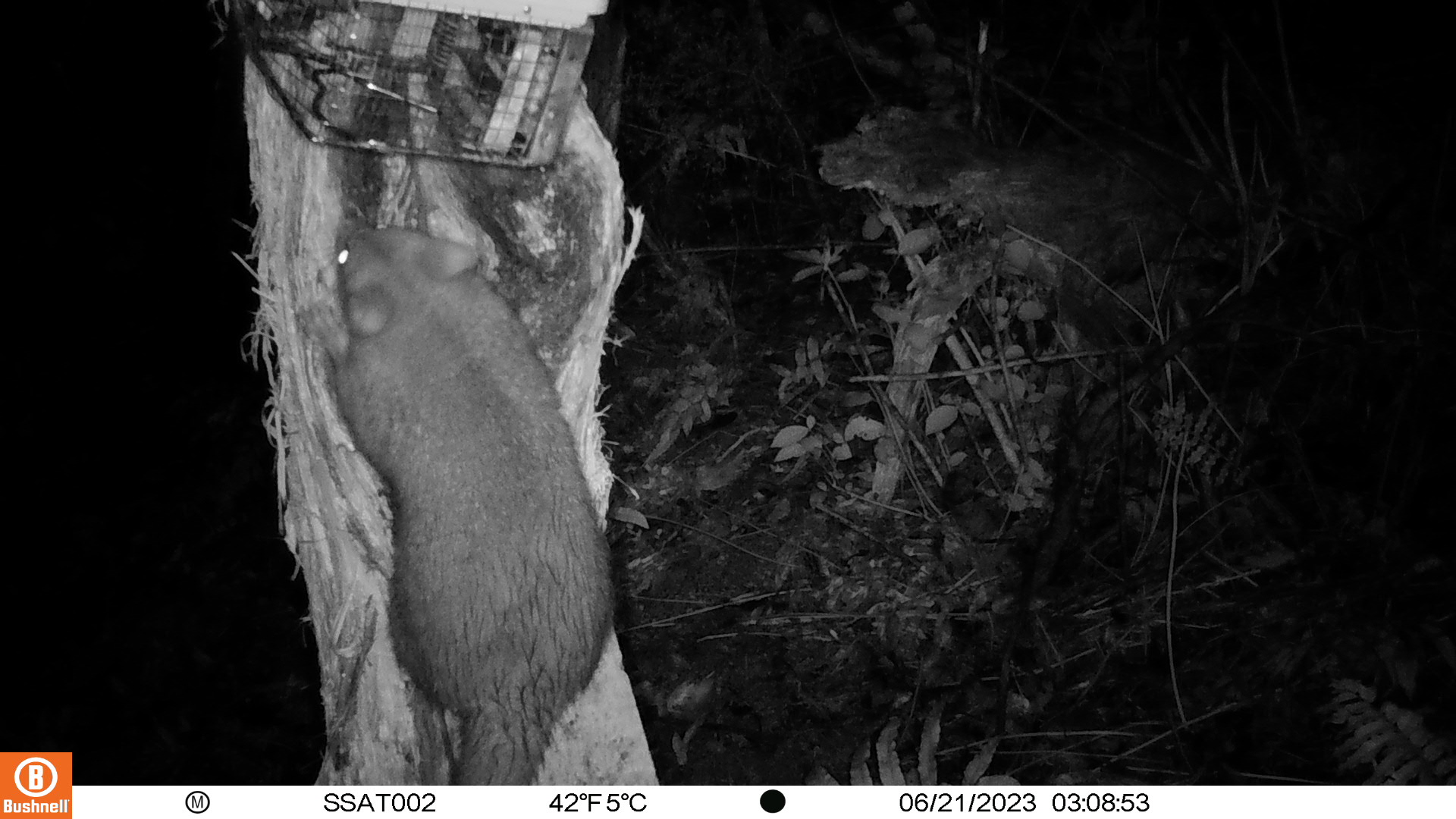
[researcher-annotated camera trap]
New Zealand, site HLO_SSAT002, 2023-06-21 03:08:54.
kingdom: Animalia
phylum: Chordata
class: Mammalia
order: Diprotodontia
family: Phalangeridae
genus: Trichosurus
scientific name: Trichosurus vulpecula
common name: common brushtail possum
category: possum